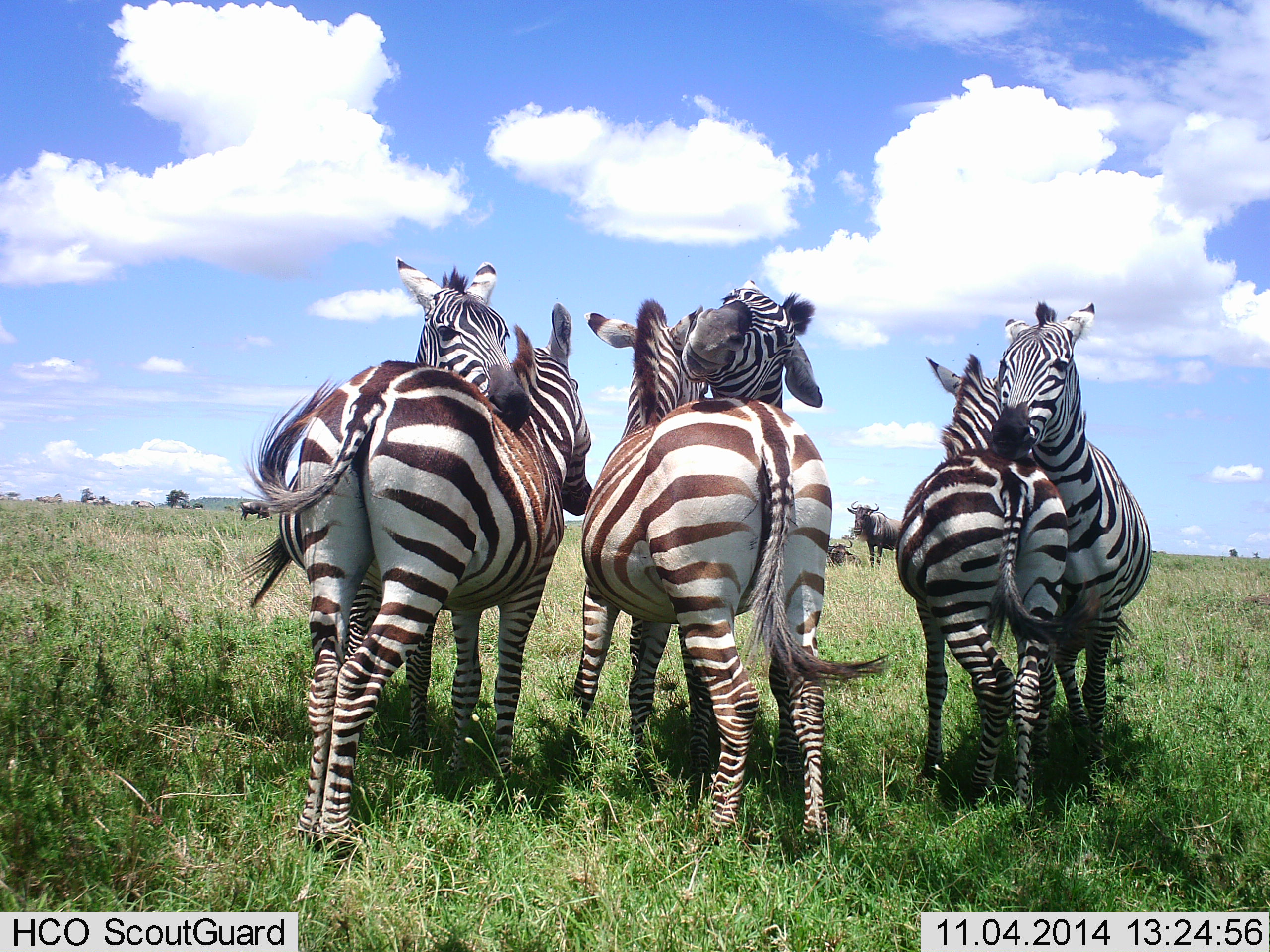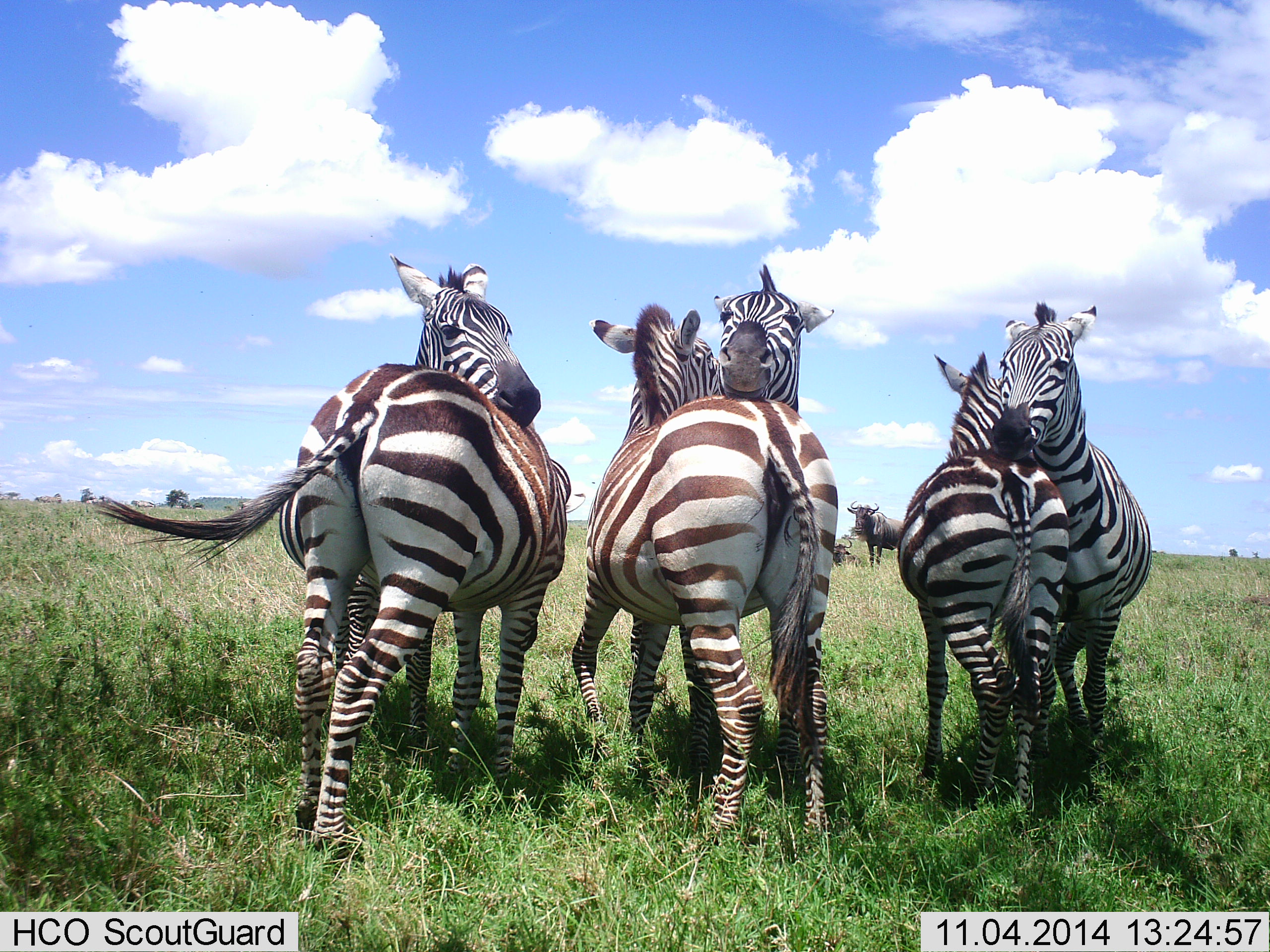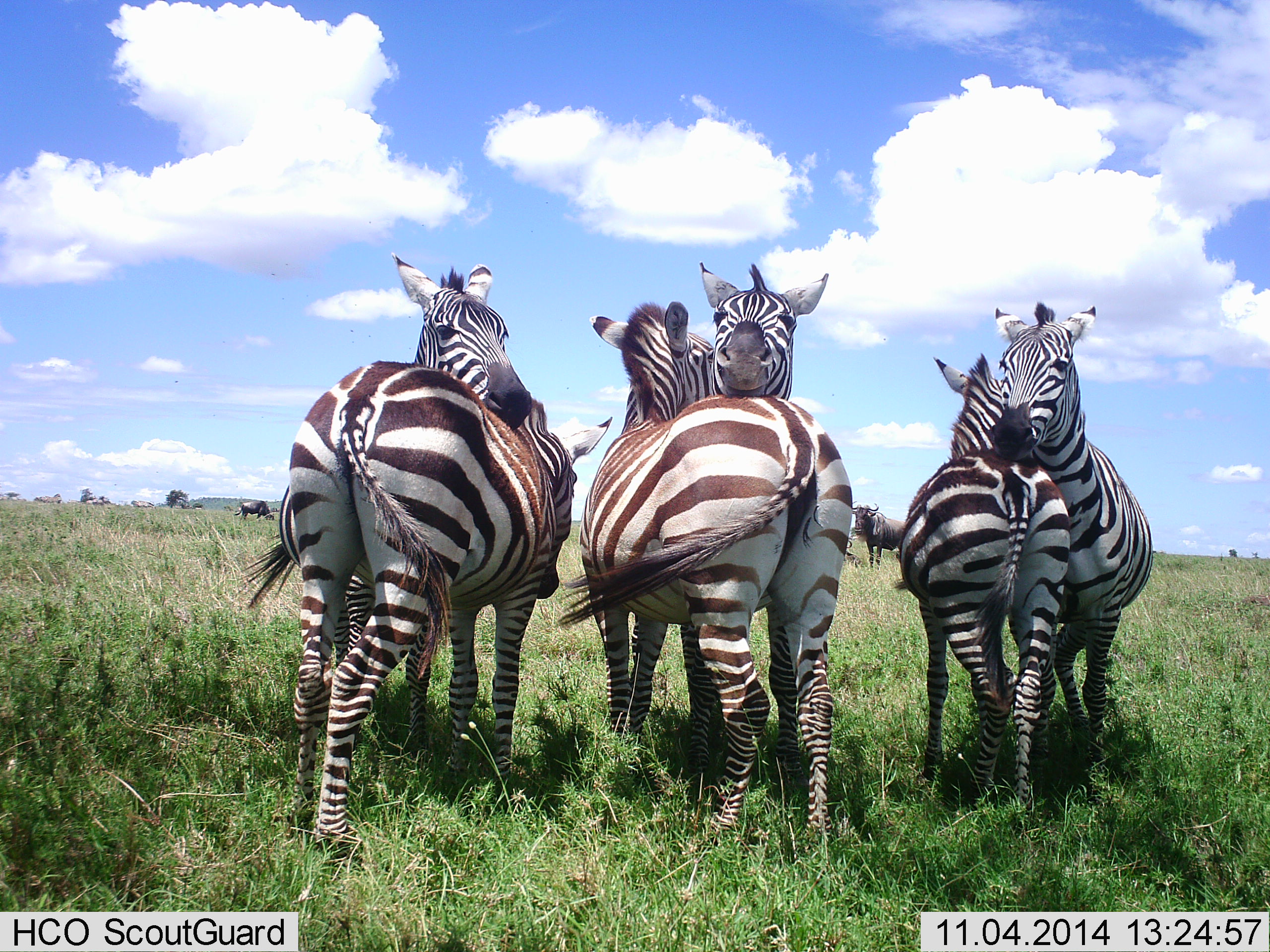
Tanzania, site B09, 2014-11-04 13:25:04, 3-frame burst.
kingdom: Animalia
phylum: Chordata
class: Mammalia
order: Perissodactyla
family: Equidae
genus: Equus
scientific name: Equus quagga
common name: plains zebra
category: zebra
Zebra (plains zebra) (Equus quagga), count 6. Behavior (volunteer vote fractions): standing 35%, resting 0%, moving 6%, interacting 88%. Young present (vote fraction): 0%. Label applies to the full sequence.